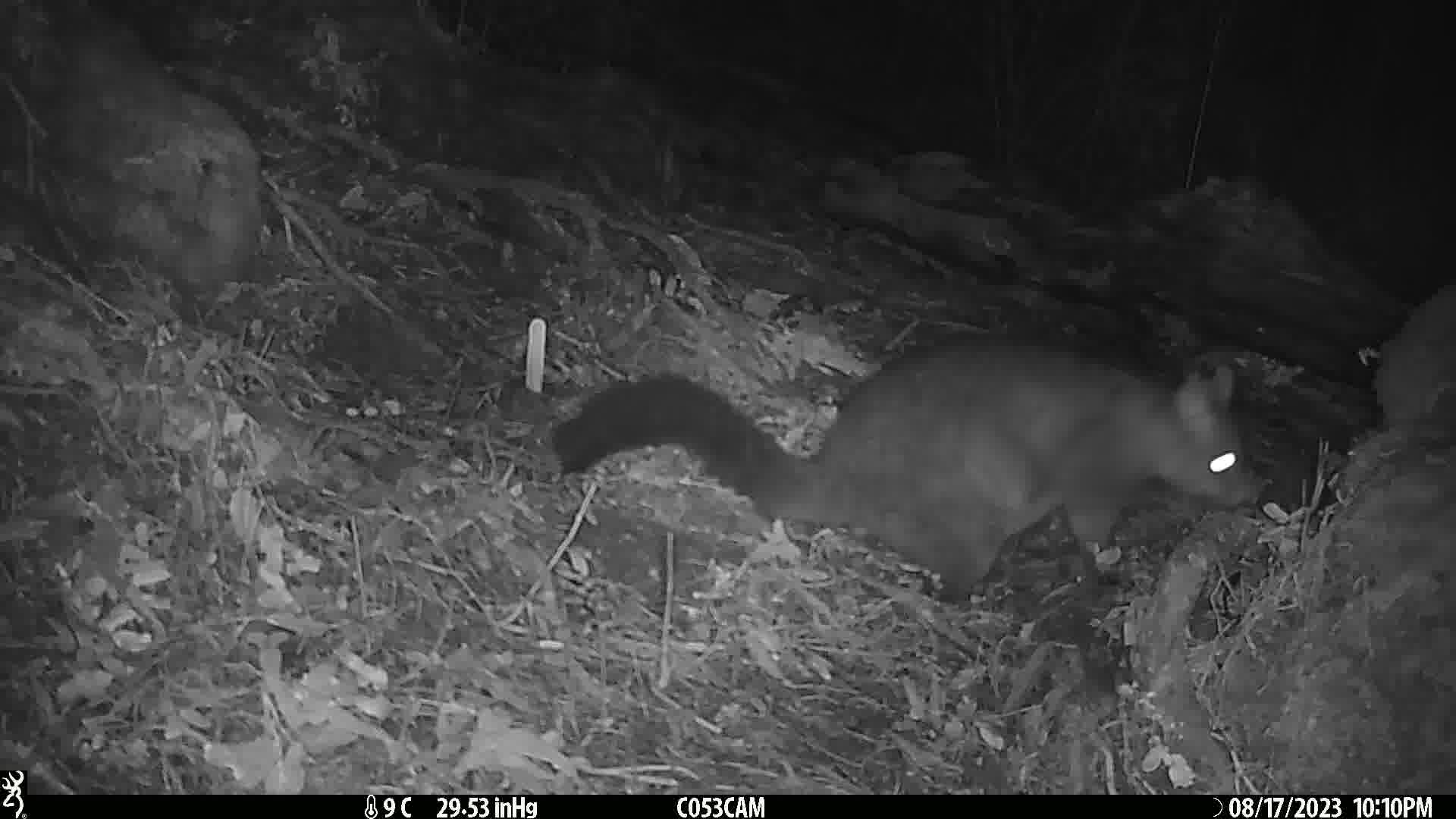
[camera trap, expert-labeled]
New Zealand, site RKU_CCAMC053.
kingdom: Animalia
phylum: Chordata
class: Mammalia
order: Diprotodontia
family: Phalangeridae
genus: Trichosurus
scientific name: Trichosurus vulpecula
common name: common brushtail possum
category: possum